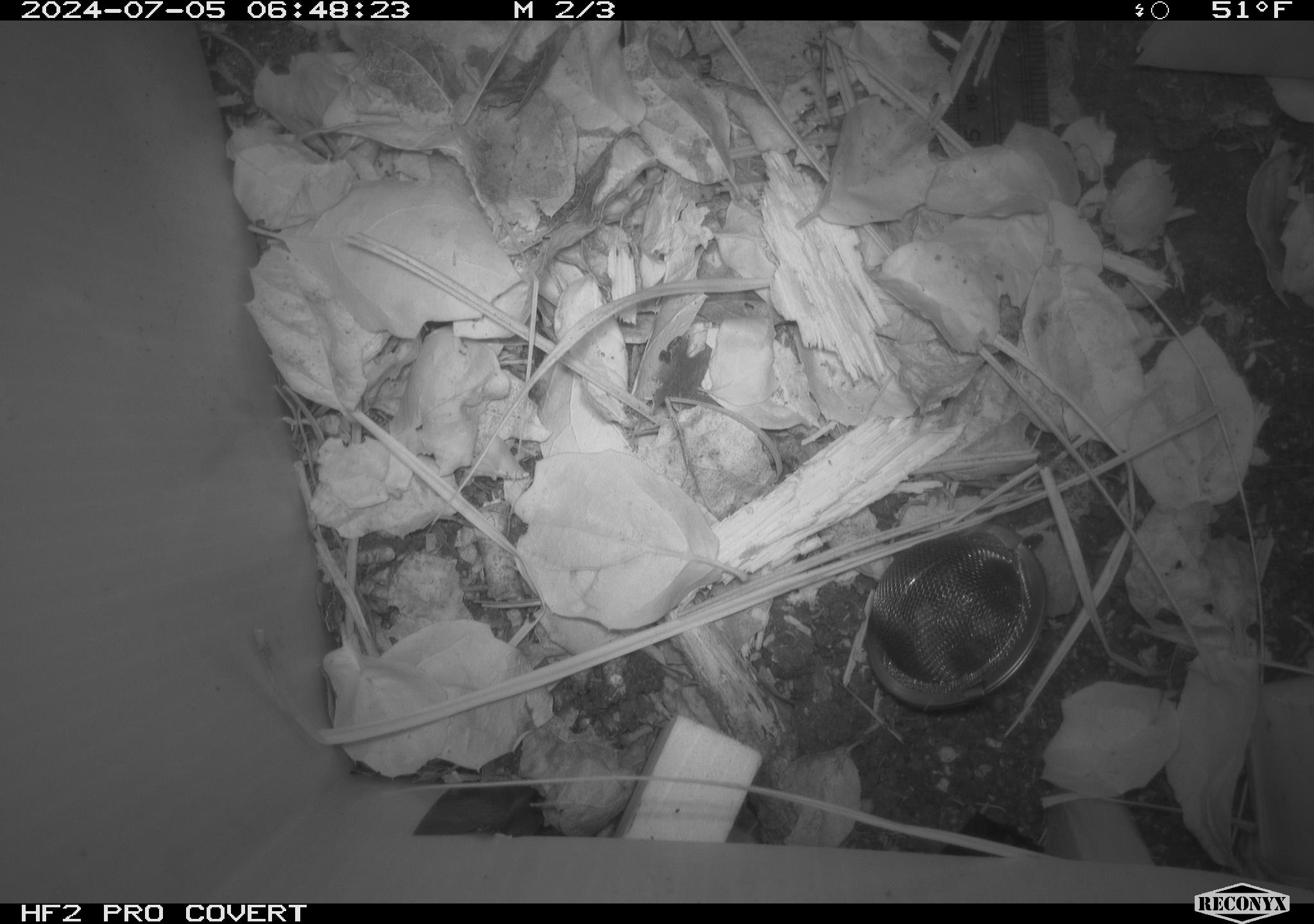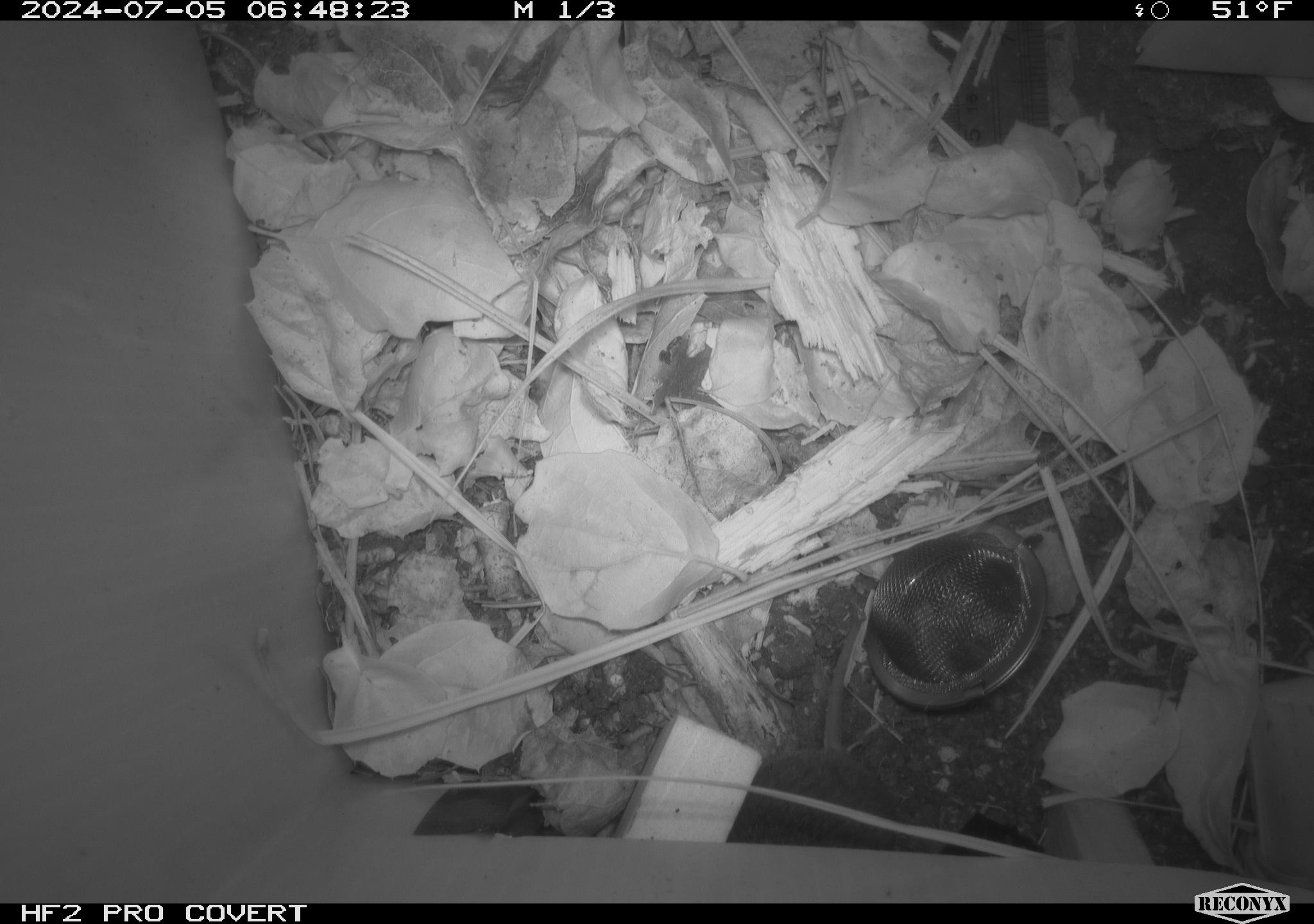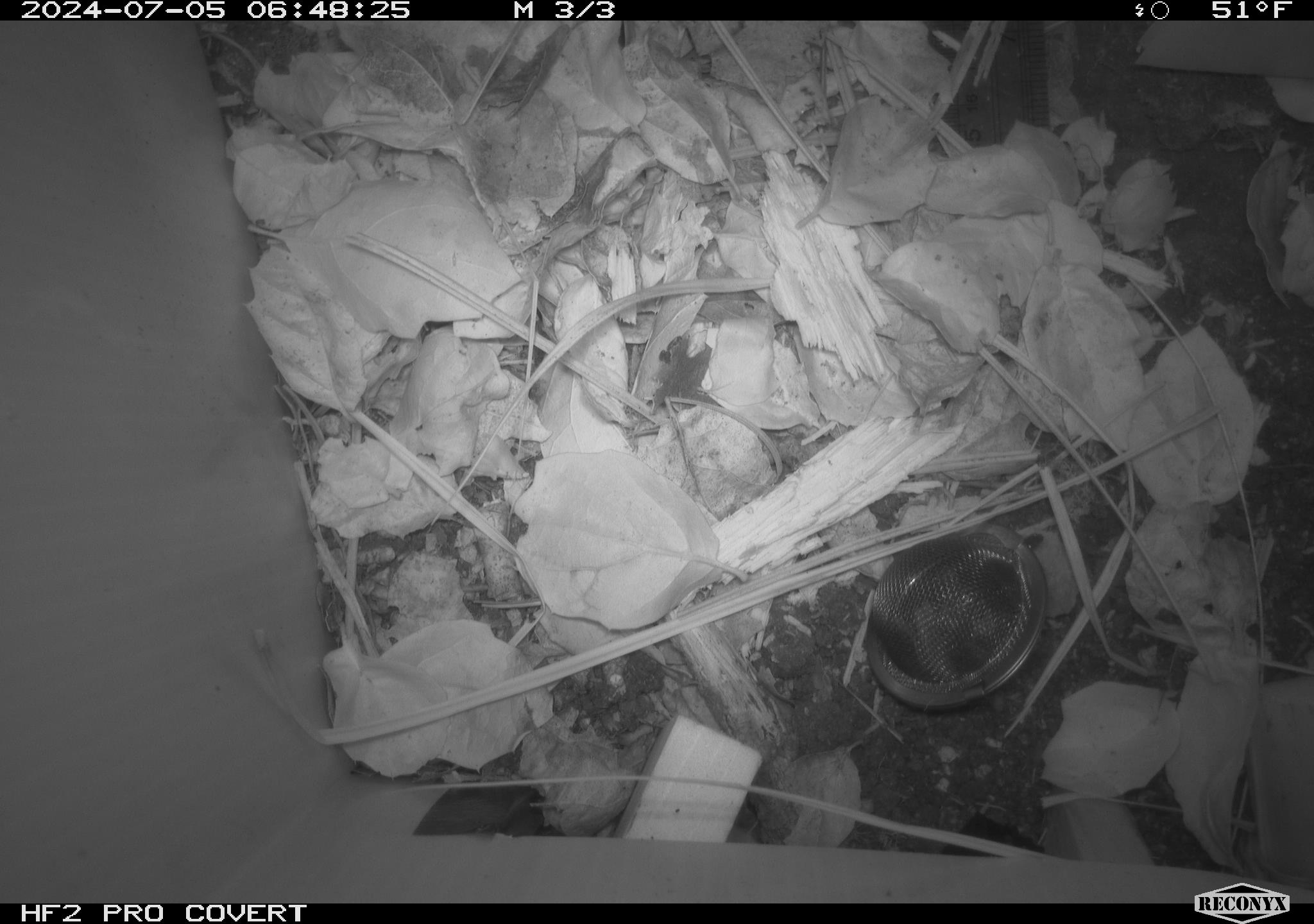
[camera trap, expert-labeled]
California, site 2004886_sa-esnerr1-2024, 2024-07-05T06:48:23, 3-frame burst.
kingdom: Animalia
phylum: Chordata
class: Mammalia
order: Rodentia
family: Cricetidae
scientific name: Cricetidae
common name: hamsters, voles, lemmings, and allies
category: cricetidae family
Cricetidae family (hamsters, voles, lemmings, and allies) (Cricetidae).